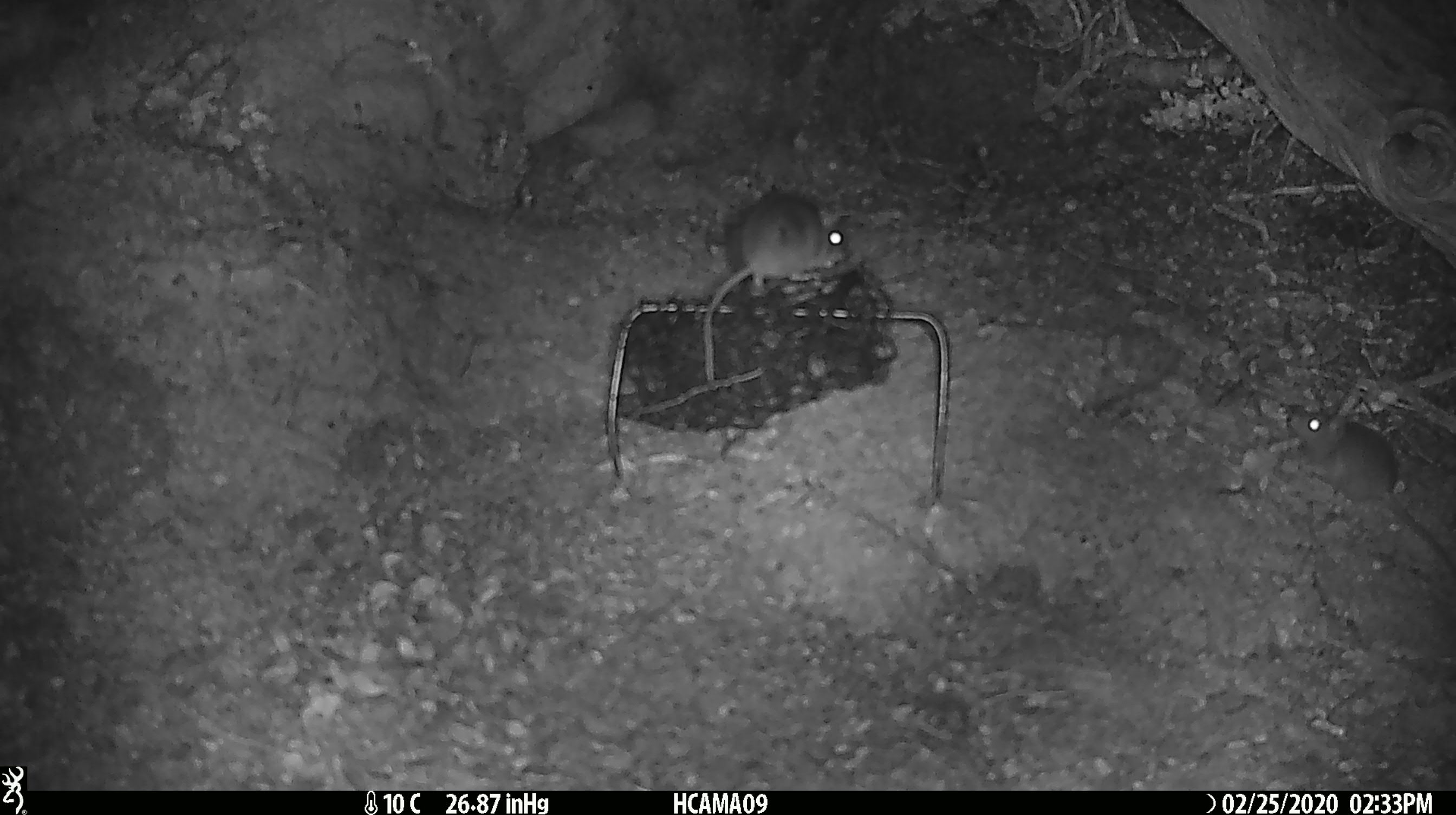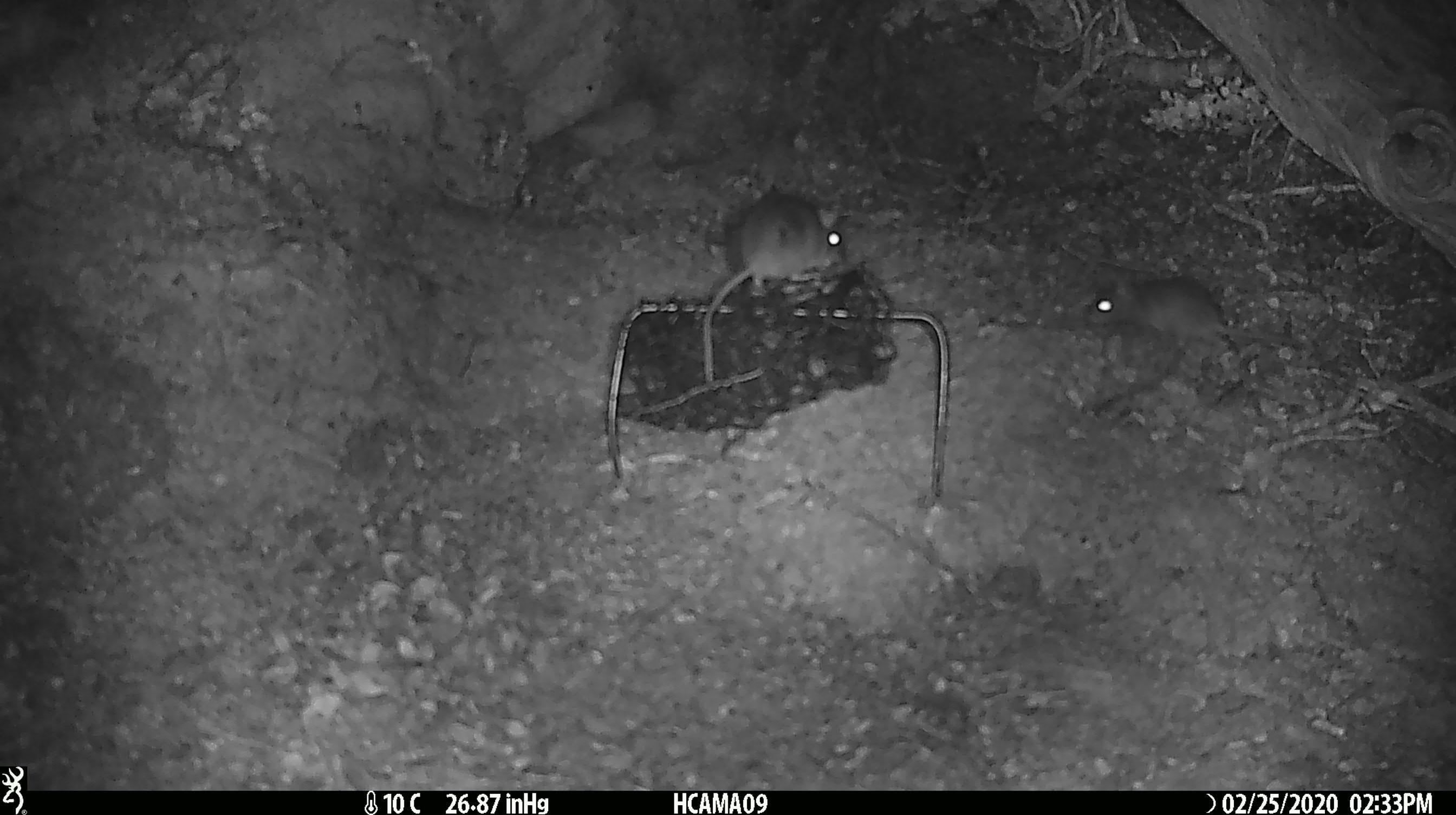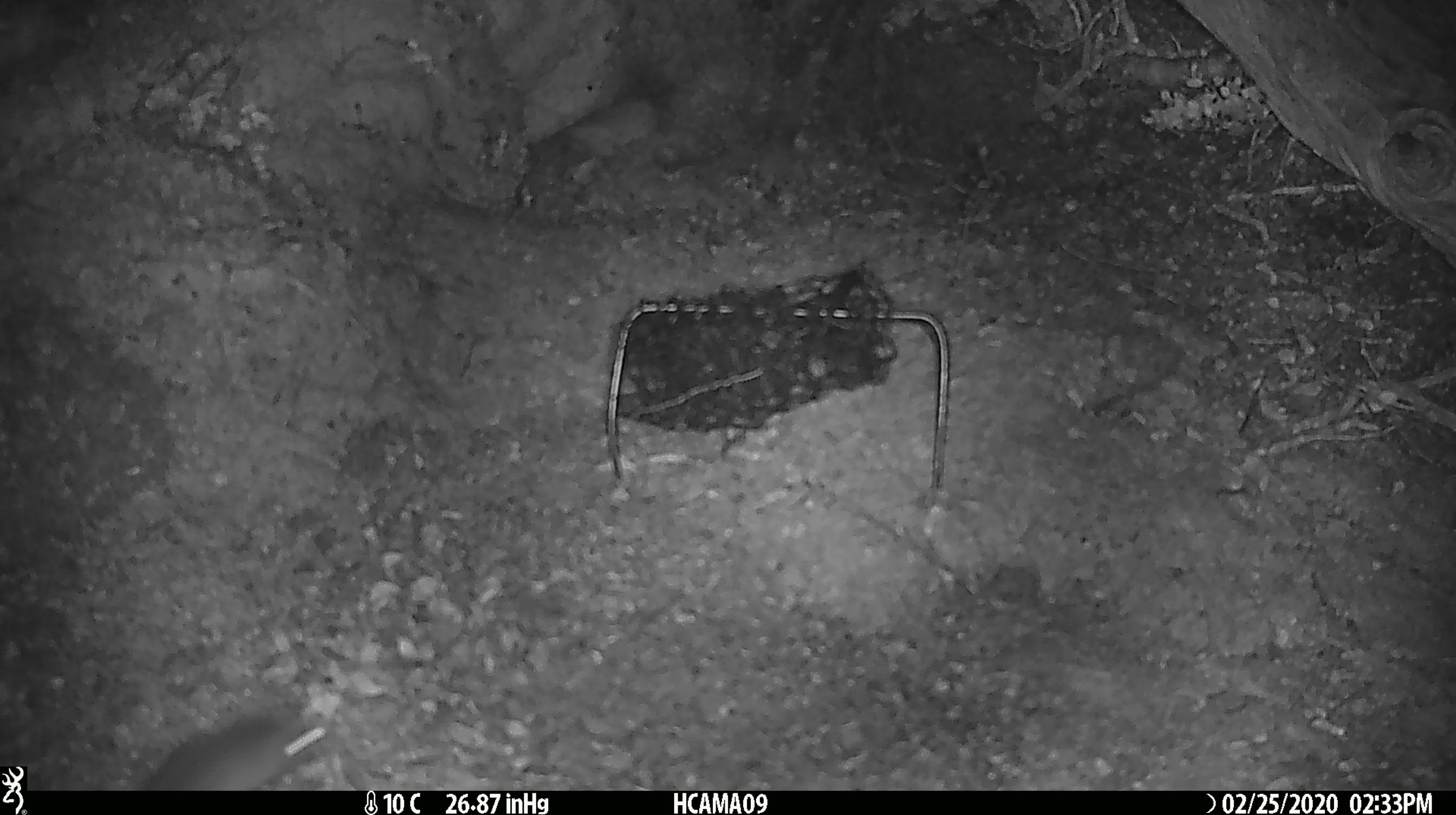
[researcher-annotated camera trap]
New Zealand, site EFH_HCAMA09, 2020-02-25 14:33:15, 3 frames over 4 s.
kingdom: Animalia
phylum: Chordata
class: Mammalia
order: Rodentia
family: Muridae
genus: Mus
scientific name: Mus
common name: mouse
Mouse (Mus).